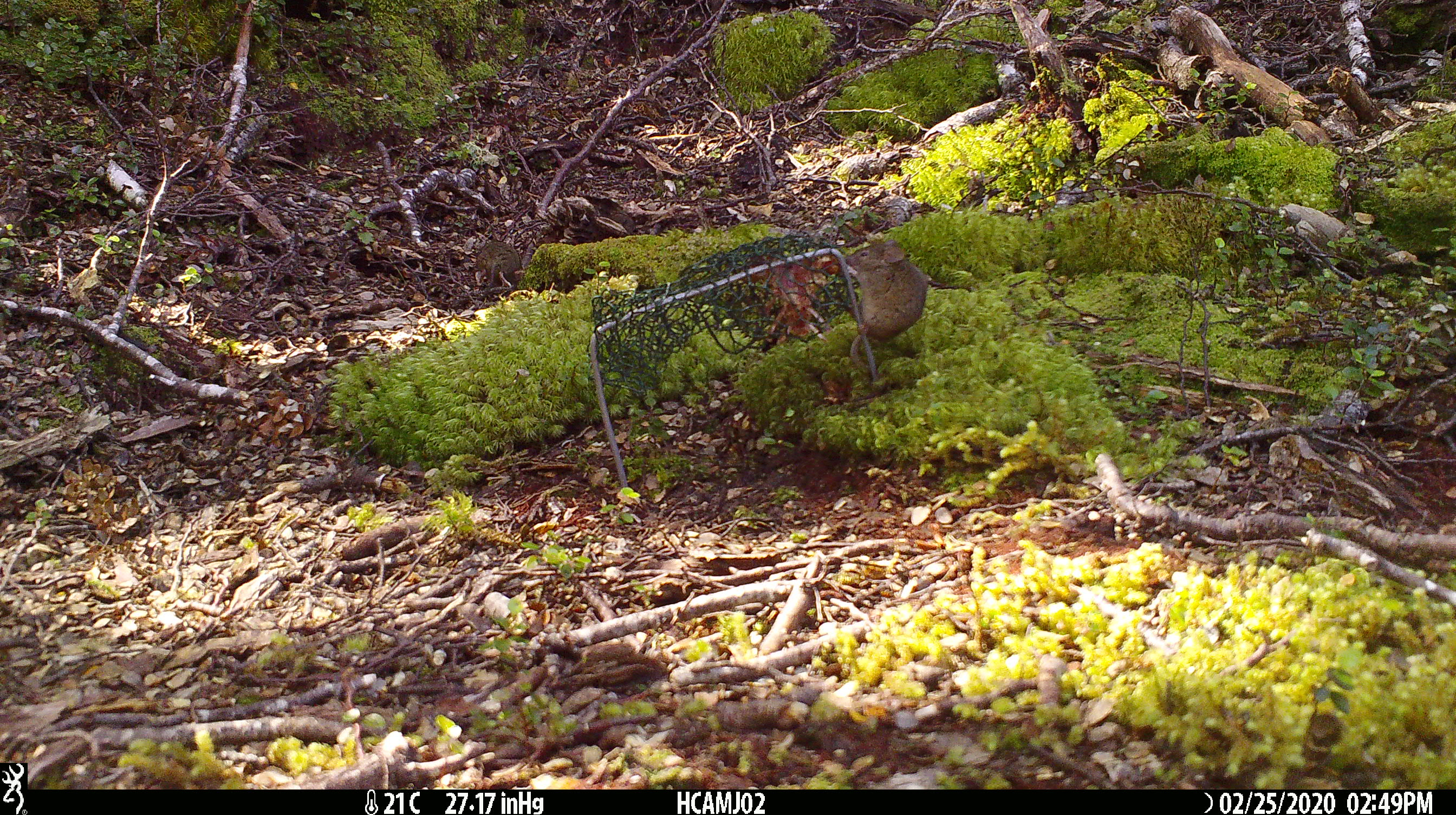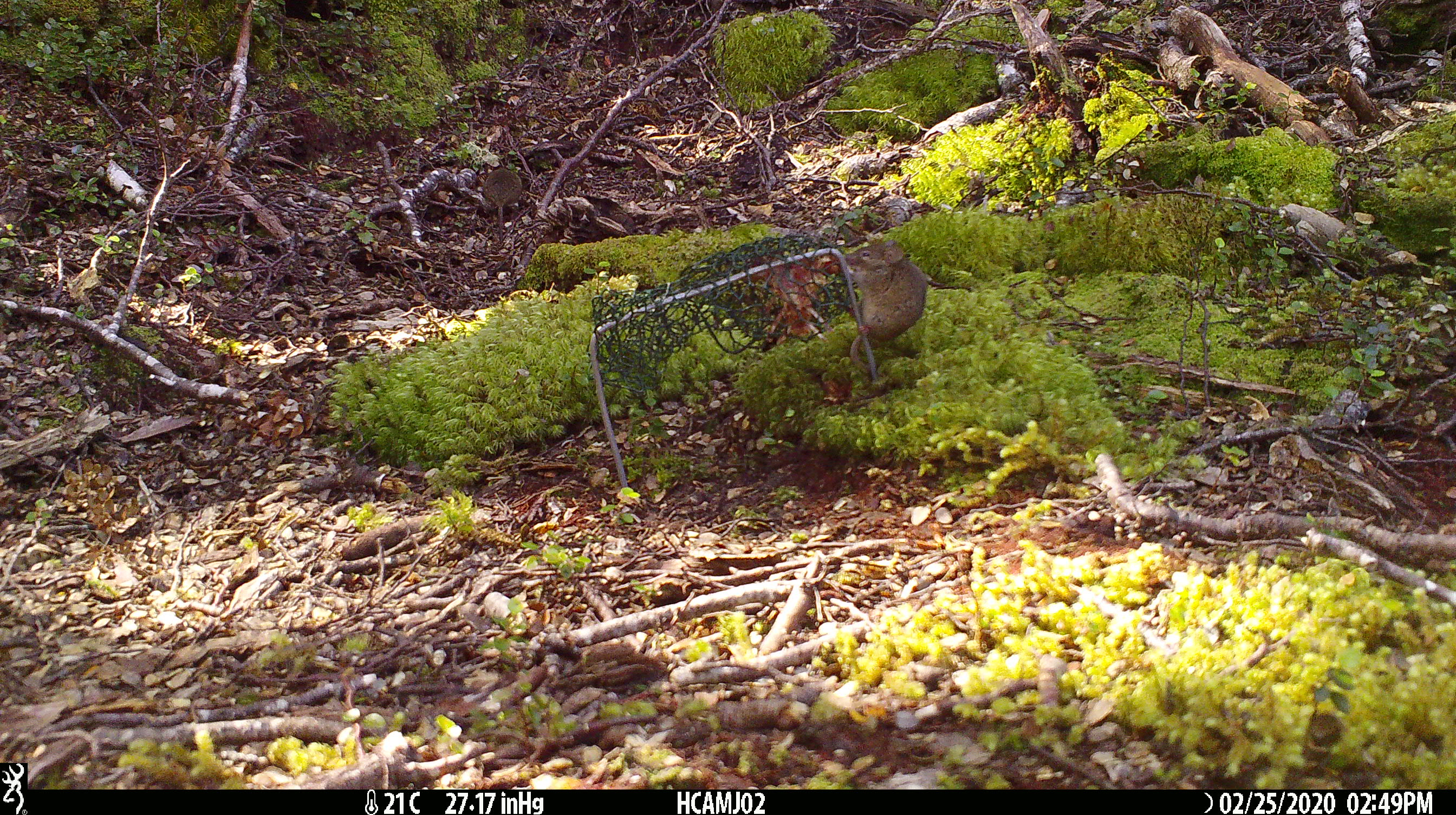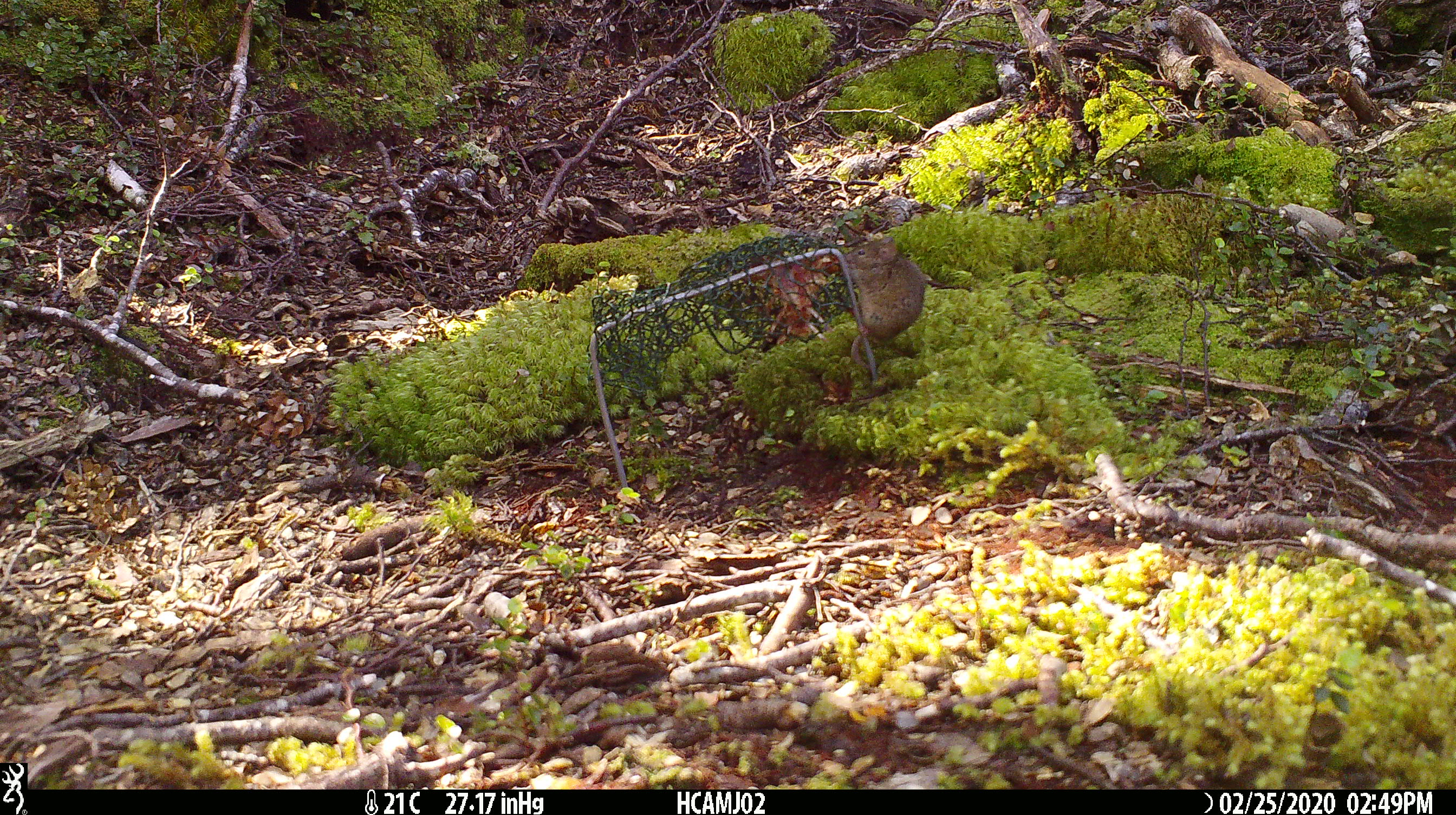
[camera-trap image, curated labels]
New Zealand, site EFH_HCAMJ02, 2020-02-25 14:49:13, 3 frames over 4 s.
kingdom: Animalia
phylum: Chordata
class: Mammalia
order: Rodentia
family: Muridae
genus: Mus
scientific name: Mus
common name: mouse